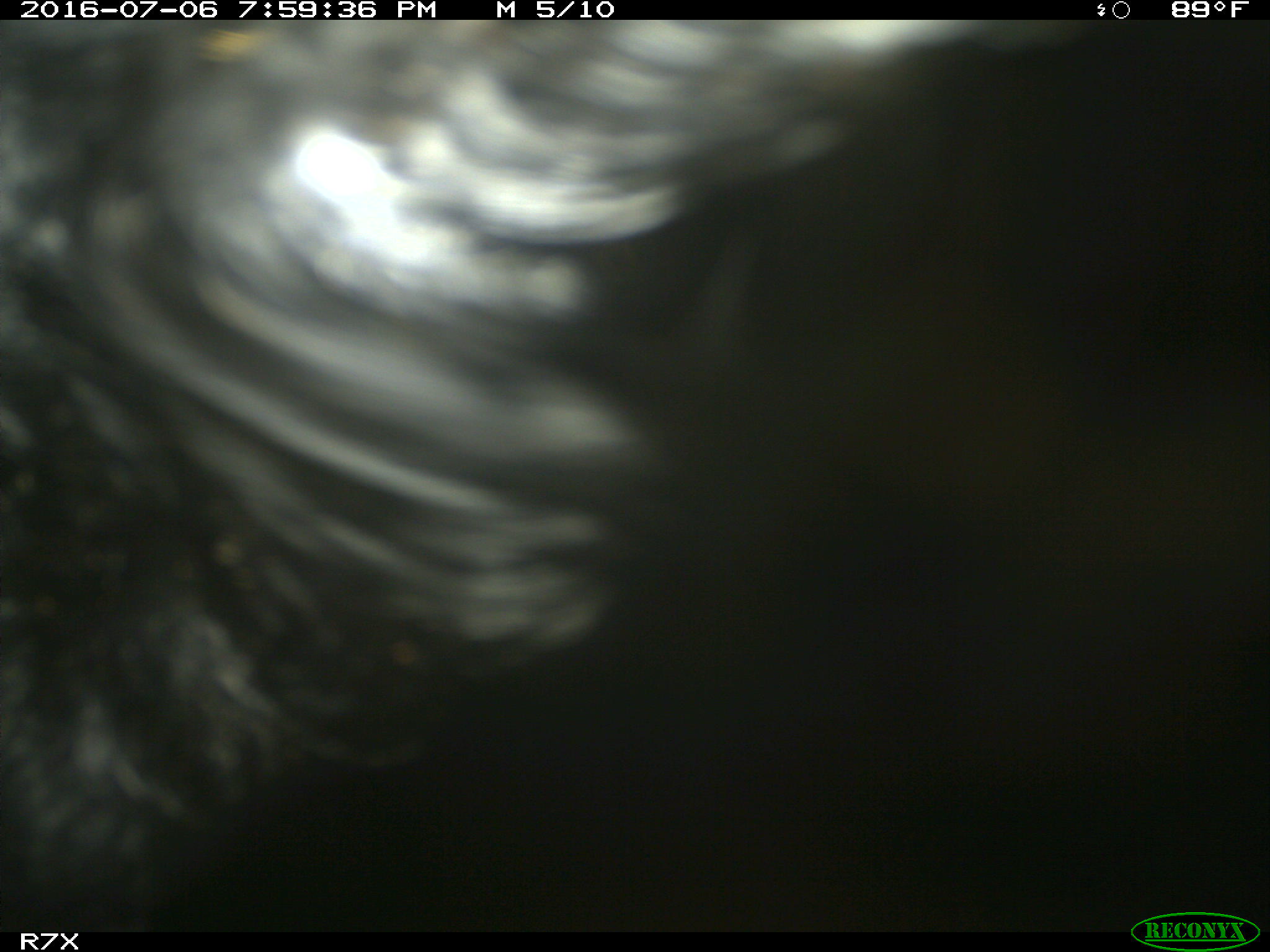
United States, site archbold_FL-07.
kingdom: Animalia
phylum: Chordata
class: Mammalia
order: Artiodactyla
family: Bovidae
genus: Bos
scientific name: Bos taurus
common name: domestic cow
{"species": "Bos taurus (domestic cow)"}